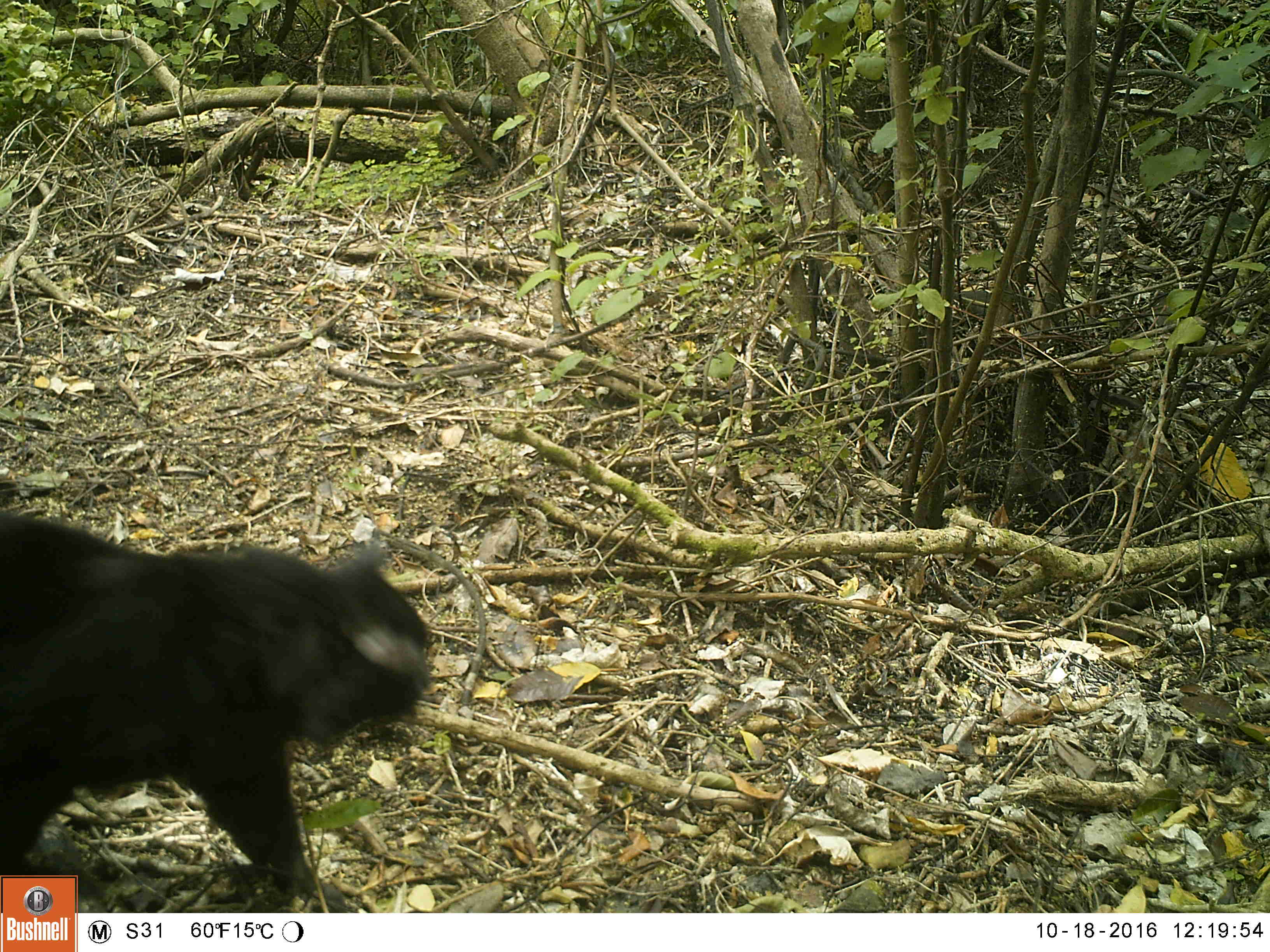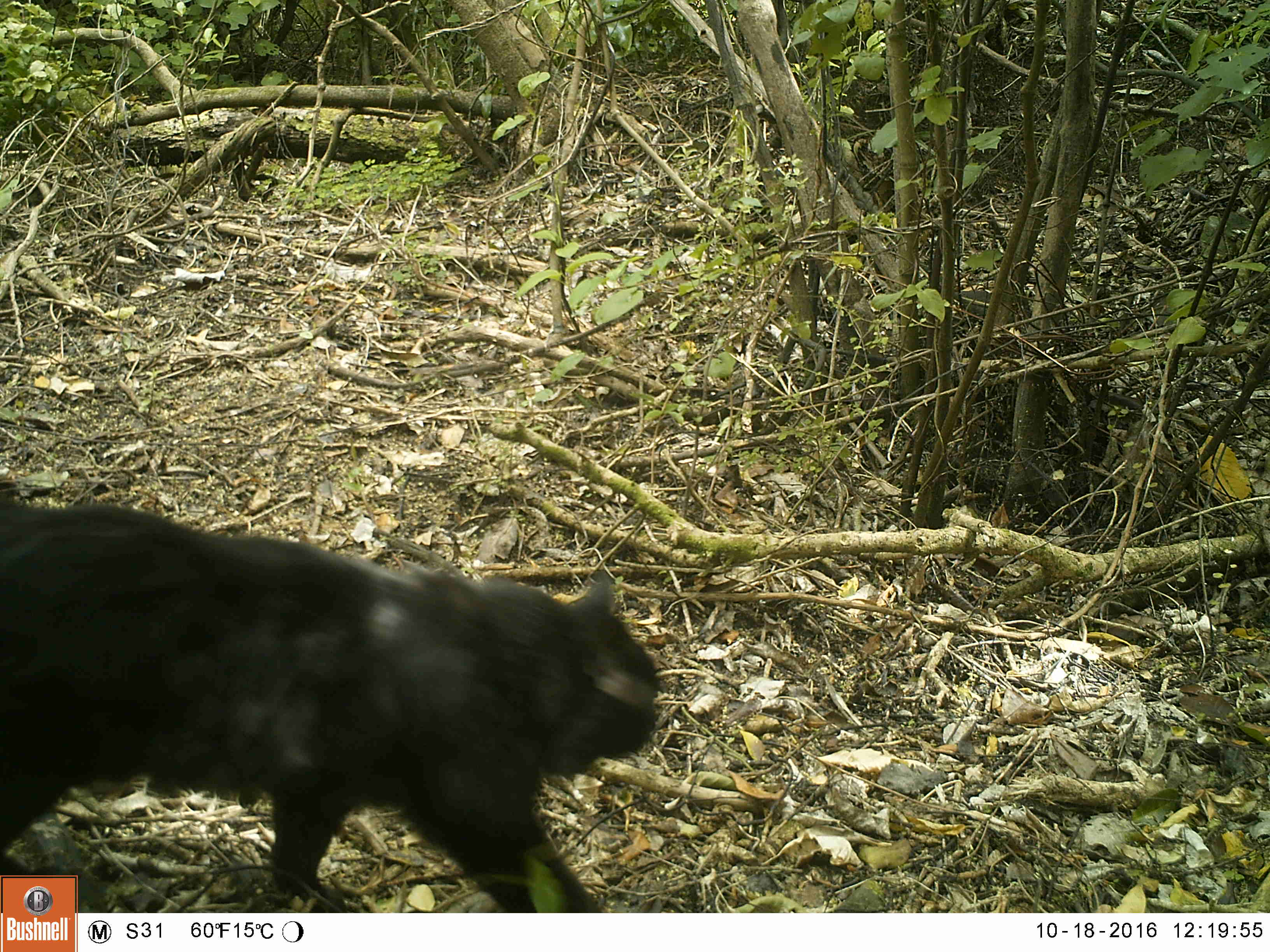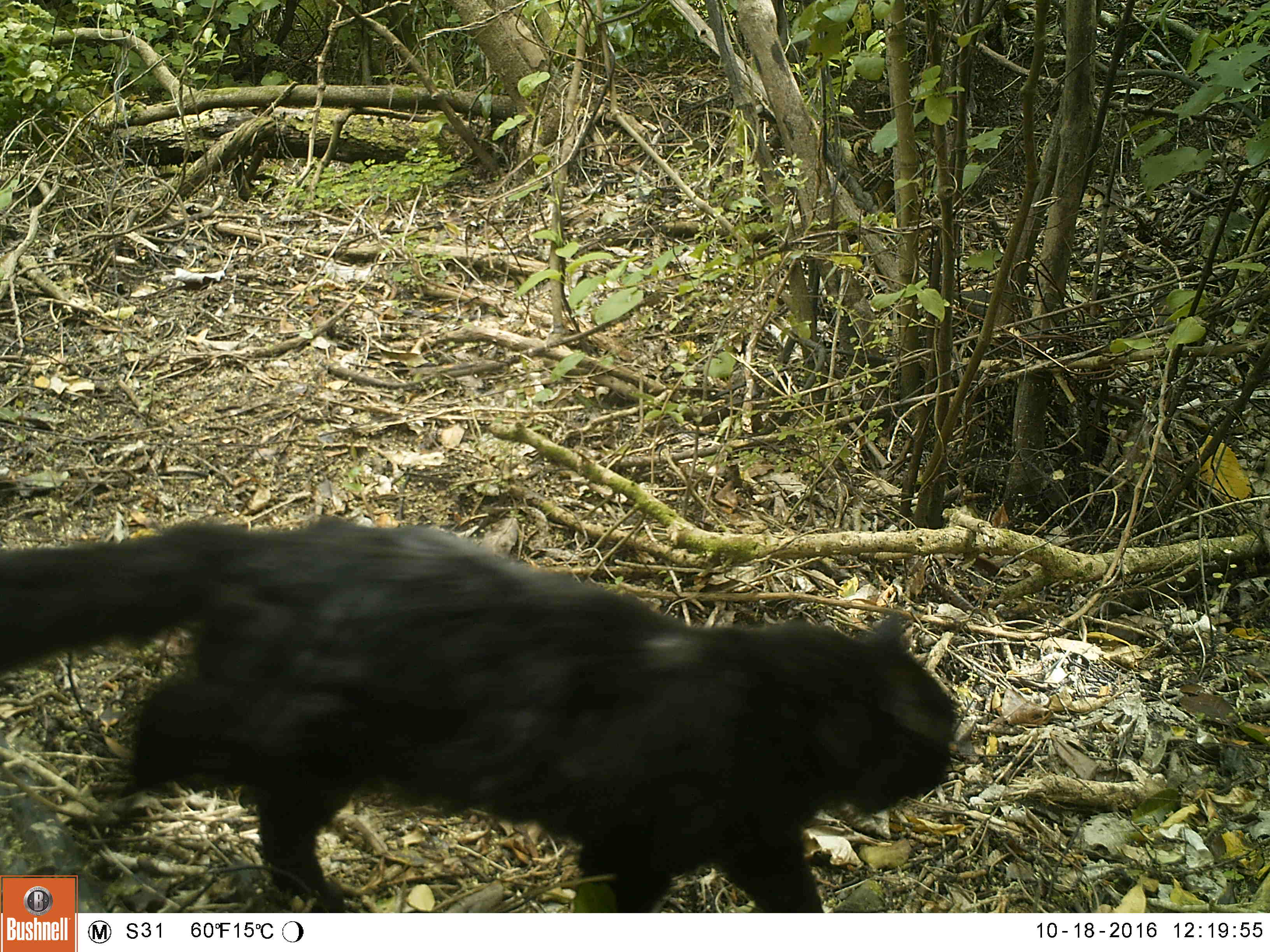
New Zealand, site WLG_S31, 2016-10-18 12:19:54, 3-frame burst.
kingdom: Animalia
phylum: Chordata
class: Mammalia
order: Carnivora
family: Felidae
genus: Felis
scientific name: Felis catus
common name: domestic cat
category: cat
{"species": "cat (domestic cat) (Felis catus)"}